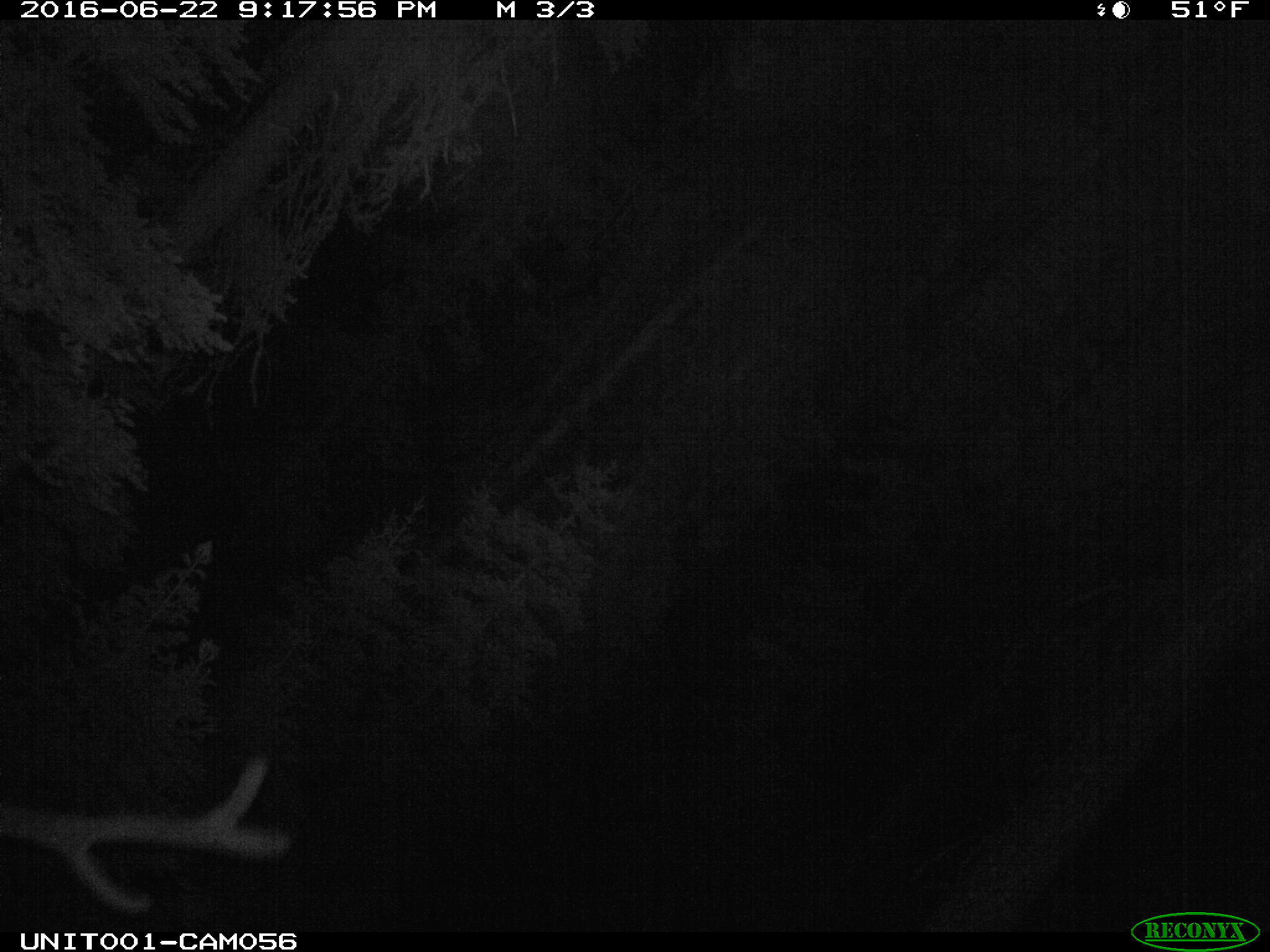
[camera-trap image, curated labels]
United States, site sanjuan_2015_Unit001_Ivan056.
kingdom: Animalia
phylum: Chordata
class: Mammalia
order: Artiodactyla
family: Cervidae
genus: Cervus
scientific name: Cervus elaphus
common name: red deer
Cervus elaphus (red deer).